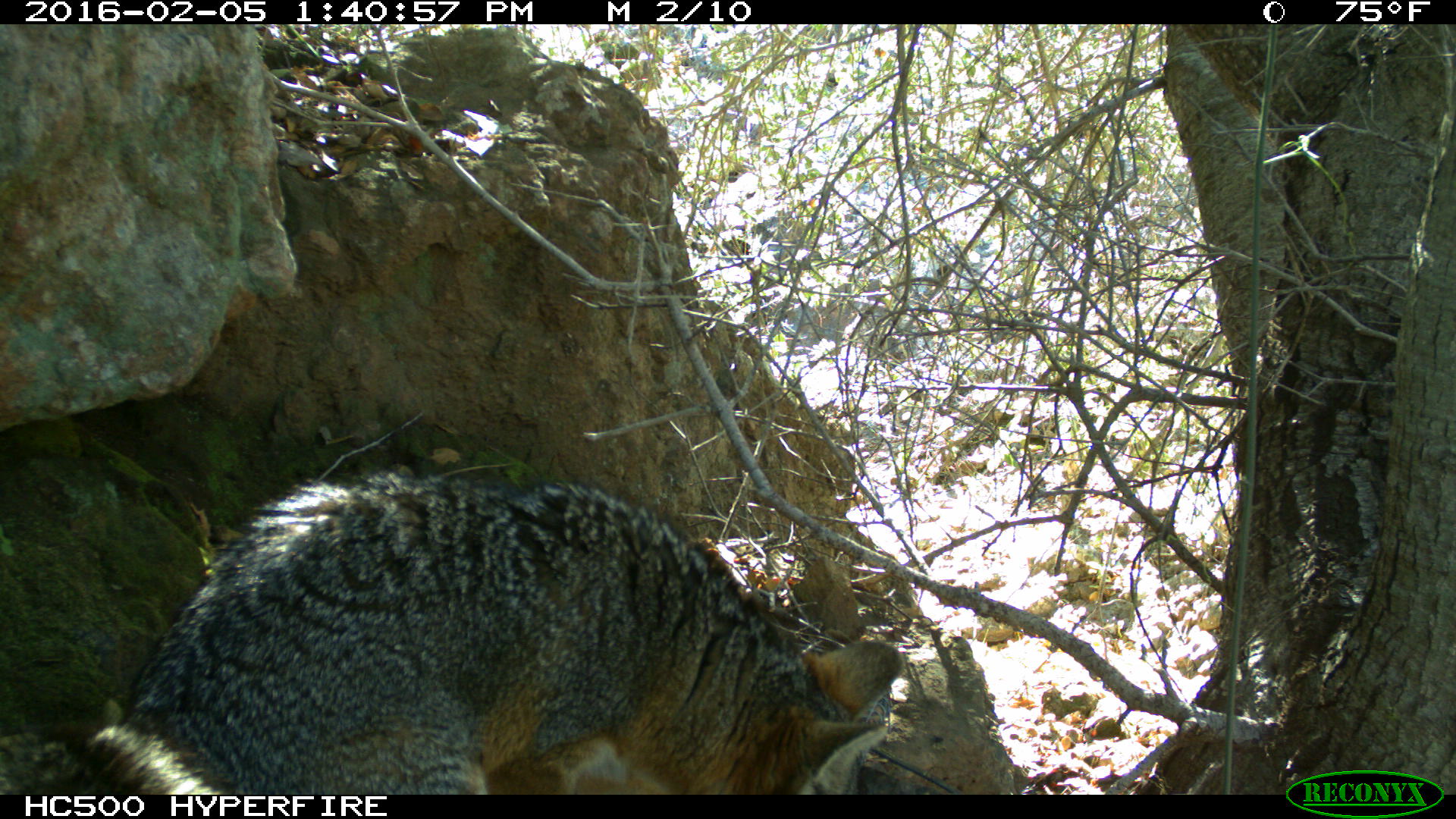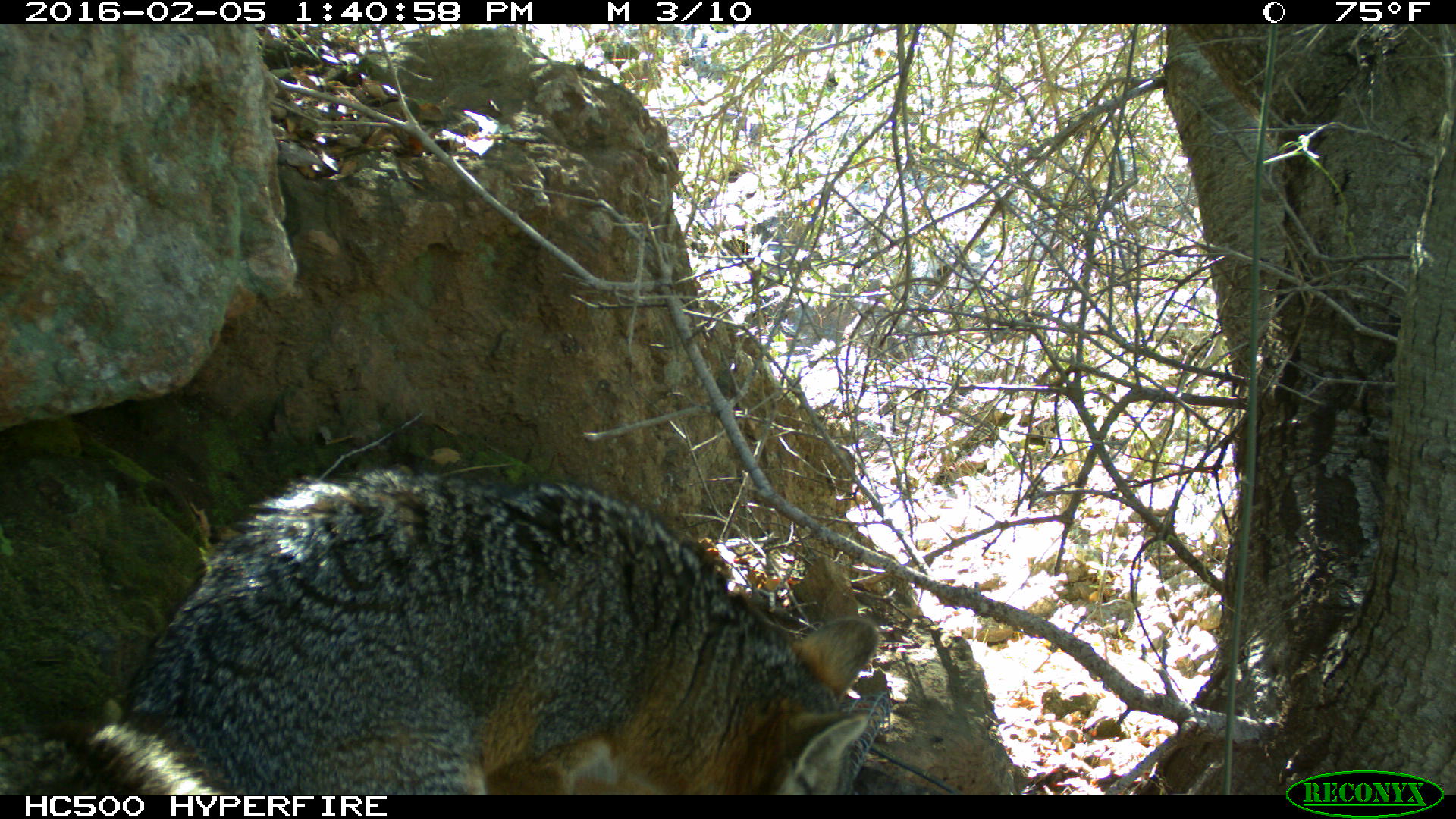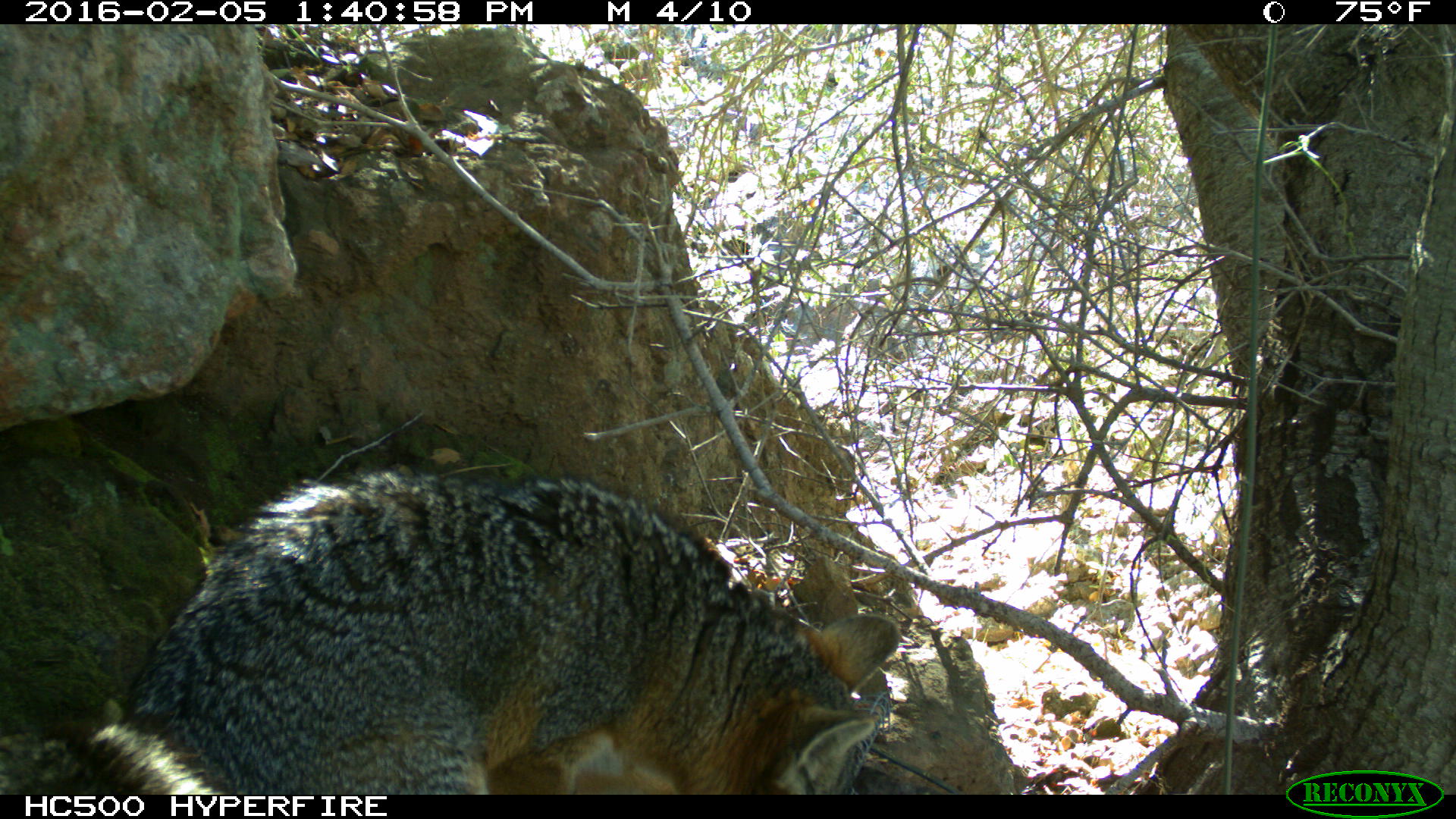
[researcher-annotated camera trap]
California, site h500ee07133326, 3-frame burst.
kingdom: Animalia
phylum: Chordata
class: Mammalia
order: Carnivora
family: Canidae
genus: Urocyon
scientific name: Urocyon littoralis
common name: island fox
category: fox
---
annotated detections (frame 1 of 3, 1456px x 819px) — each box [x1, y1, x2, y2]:
fox: [0, 470, 903, 794]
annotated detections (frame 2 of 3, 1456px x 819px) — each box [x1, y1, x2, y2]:
fox: [0, 469, 878, 794]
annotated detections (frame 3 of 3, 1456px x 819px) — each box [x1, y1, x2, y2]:
fox: [0, 465, 897, 794]